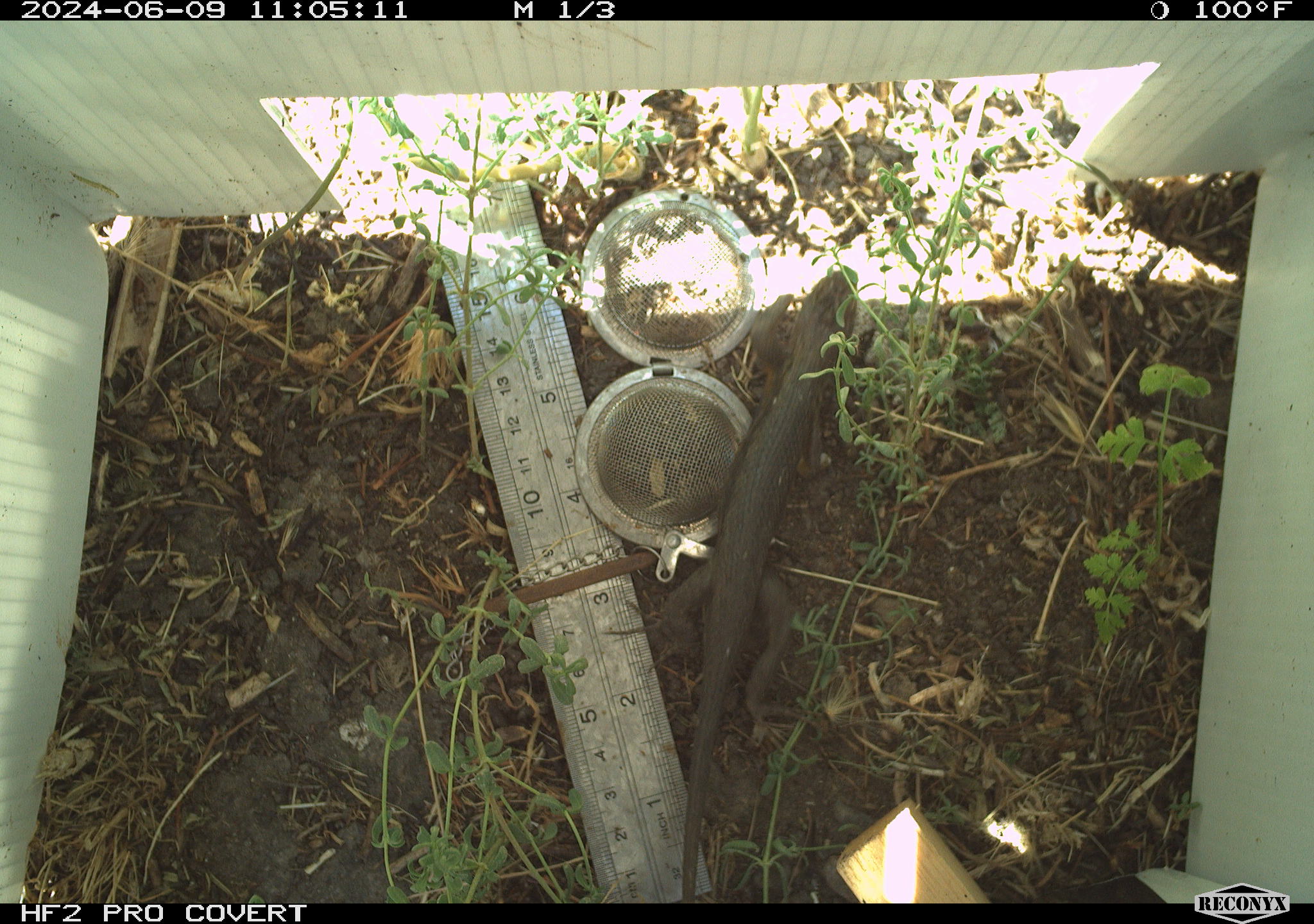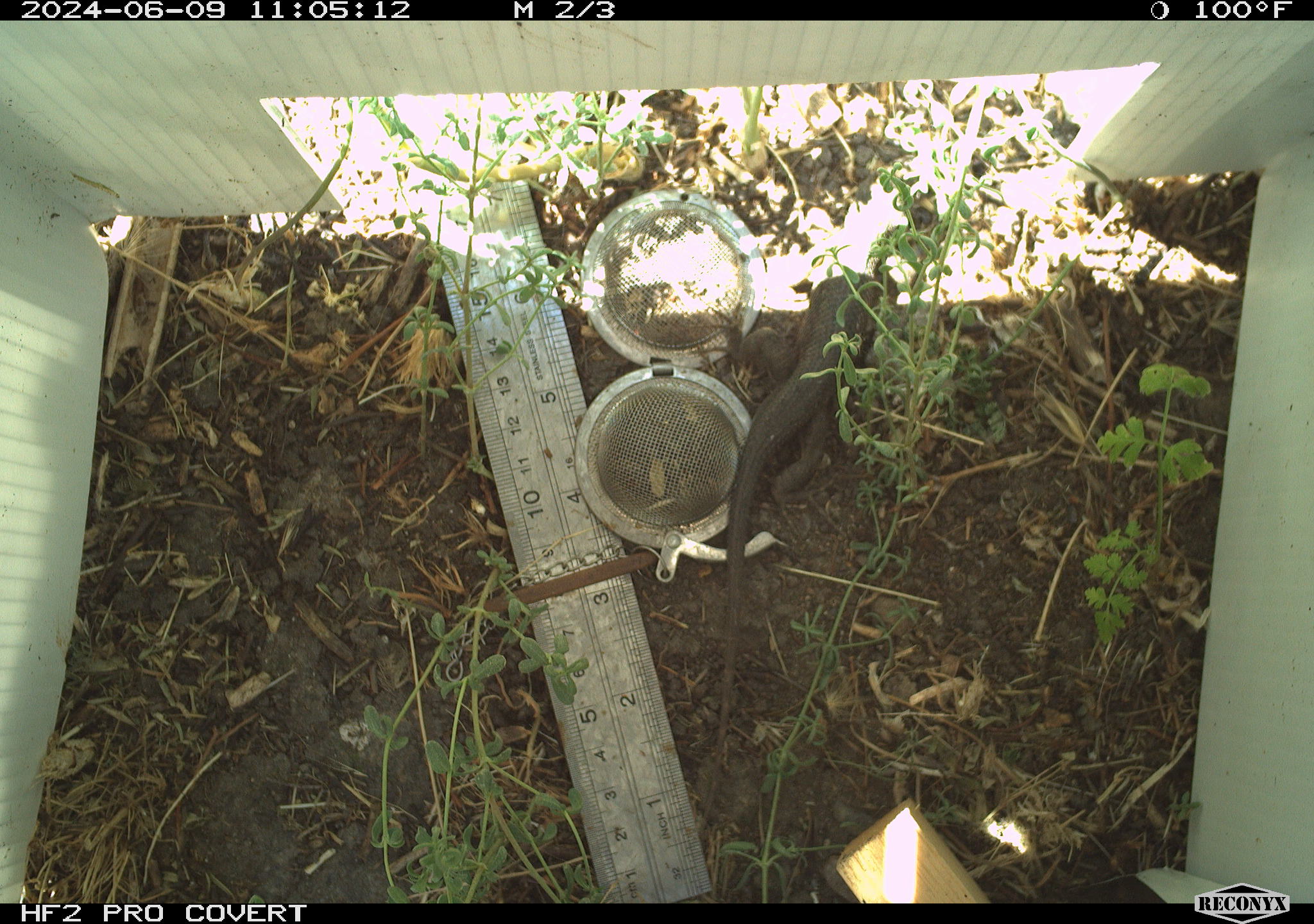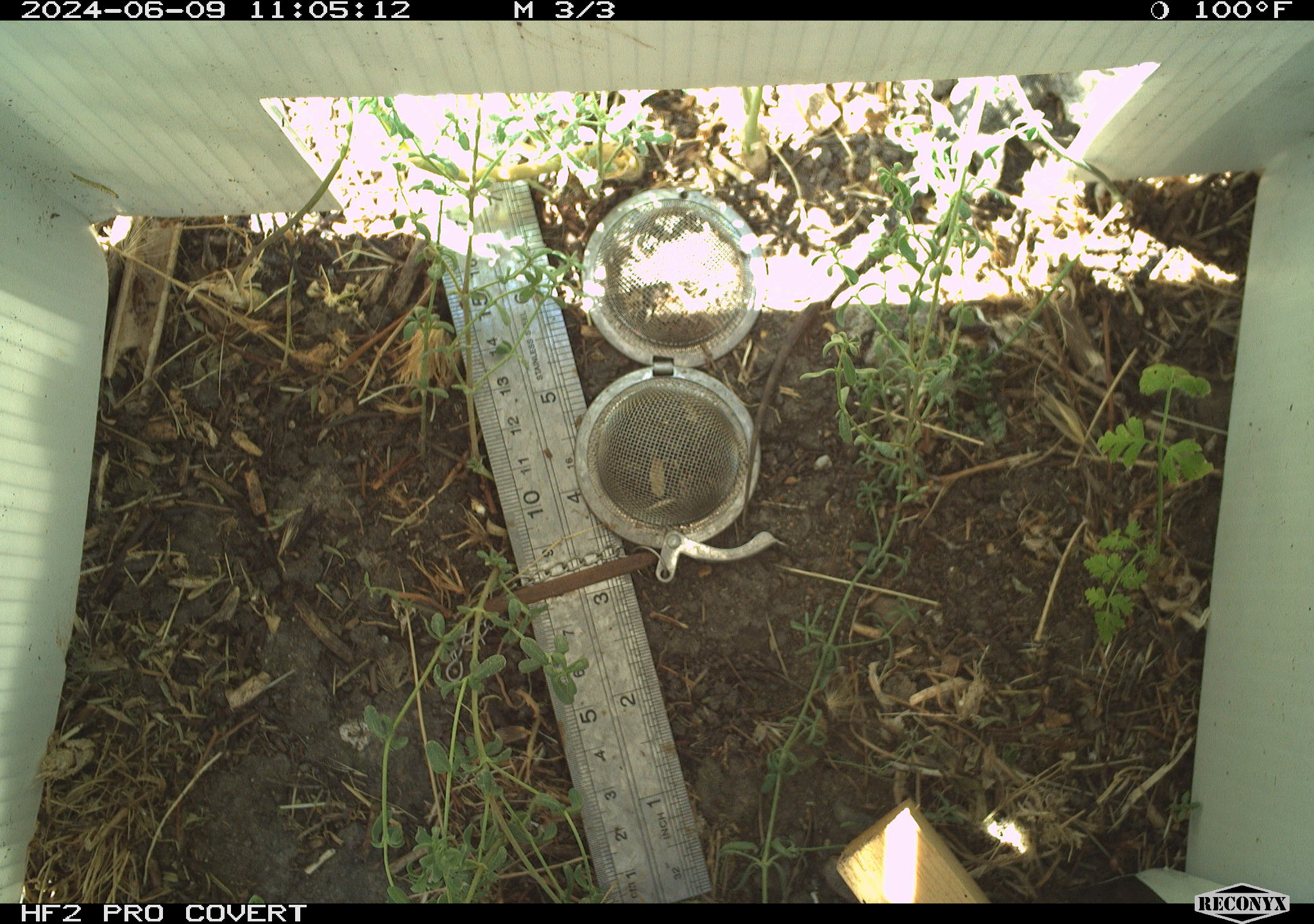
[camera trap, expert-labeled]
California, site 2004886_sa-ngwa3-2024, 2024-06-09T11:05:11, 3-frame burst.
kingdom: Animalia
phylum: Chordata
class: Reptilia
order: Squamata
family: Phrynosomatidae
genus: Sceloporus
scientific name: Sceloporus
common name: spiny lizards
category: sceloporus species